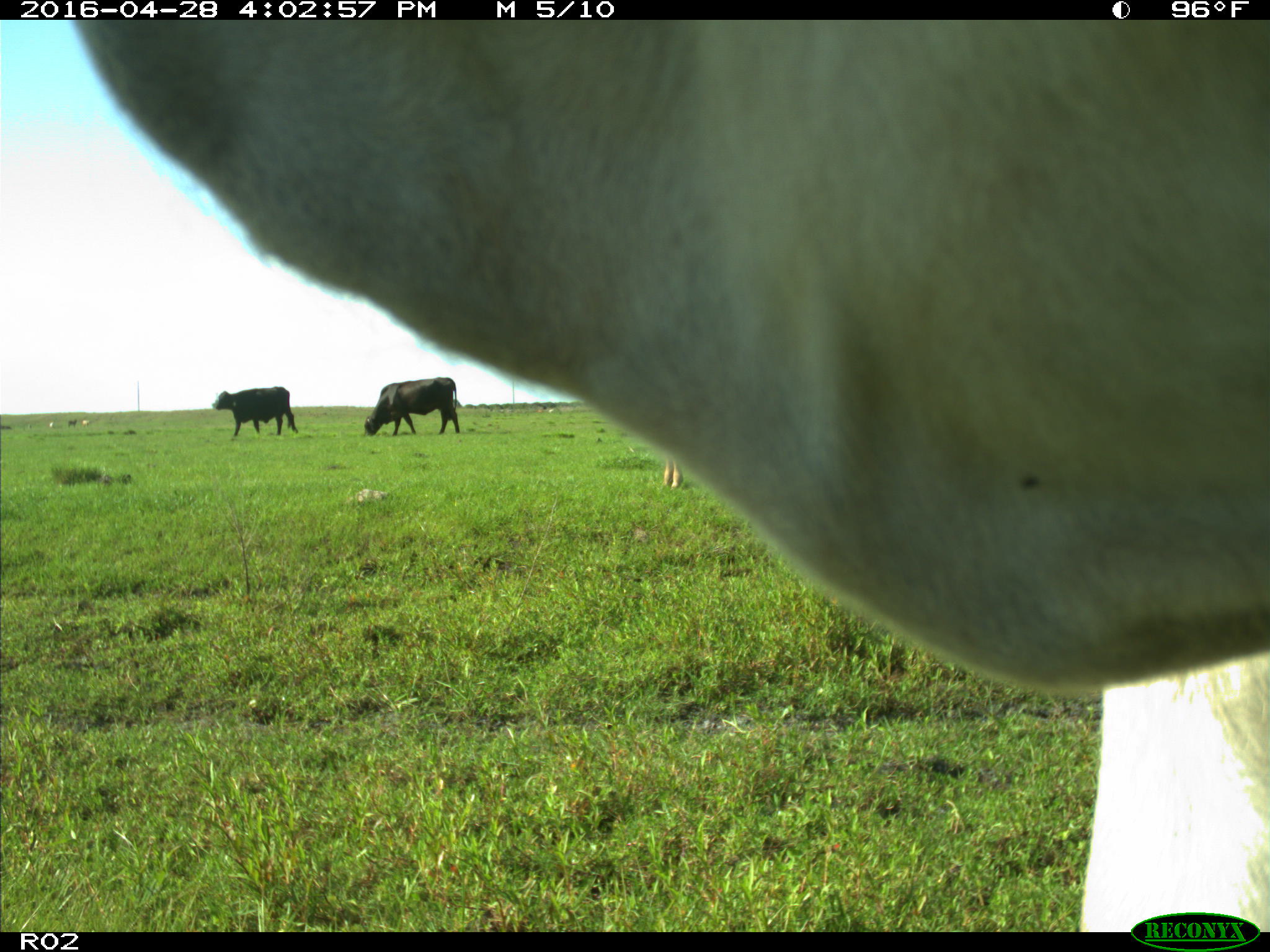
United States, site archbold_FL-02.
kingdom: Animalia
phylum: Chordata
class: Mammalia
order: Artiodactyla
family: Bovidae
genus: Bos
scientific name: Bos taurus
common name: domestic cow